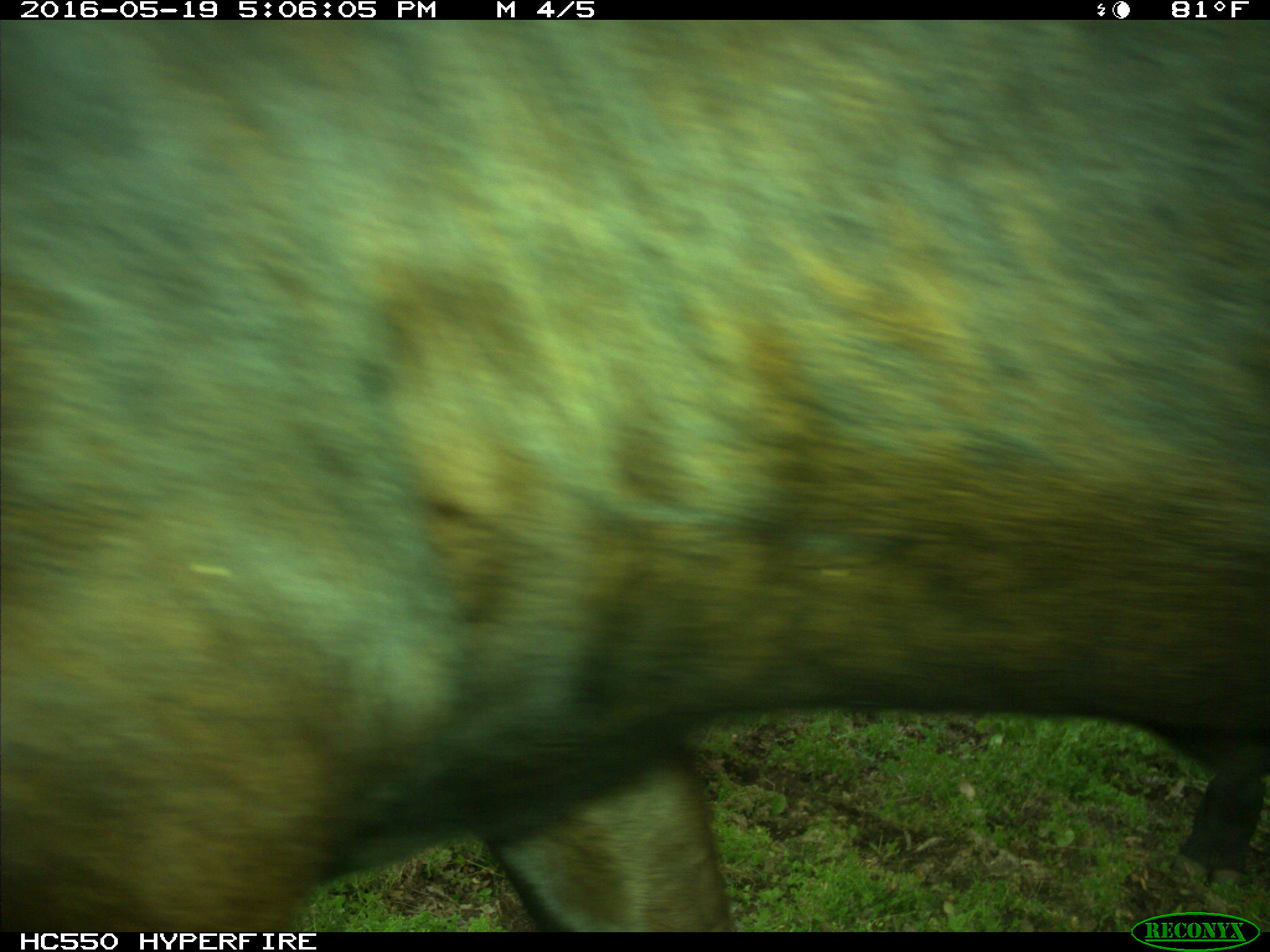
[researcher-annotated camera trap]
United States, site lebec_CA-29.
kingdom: Animalia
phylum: Chordata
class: Mammalia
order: Artiodactyla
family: Bovidae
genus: Bos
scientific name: Bos taurus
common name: domestic cow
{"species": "Bos taurus (domestic cow)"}